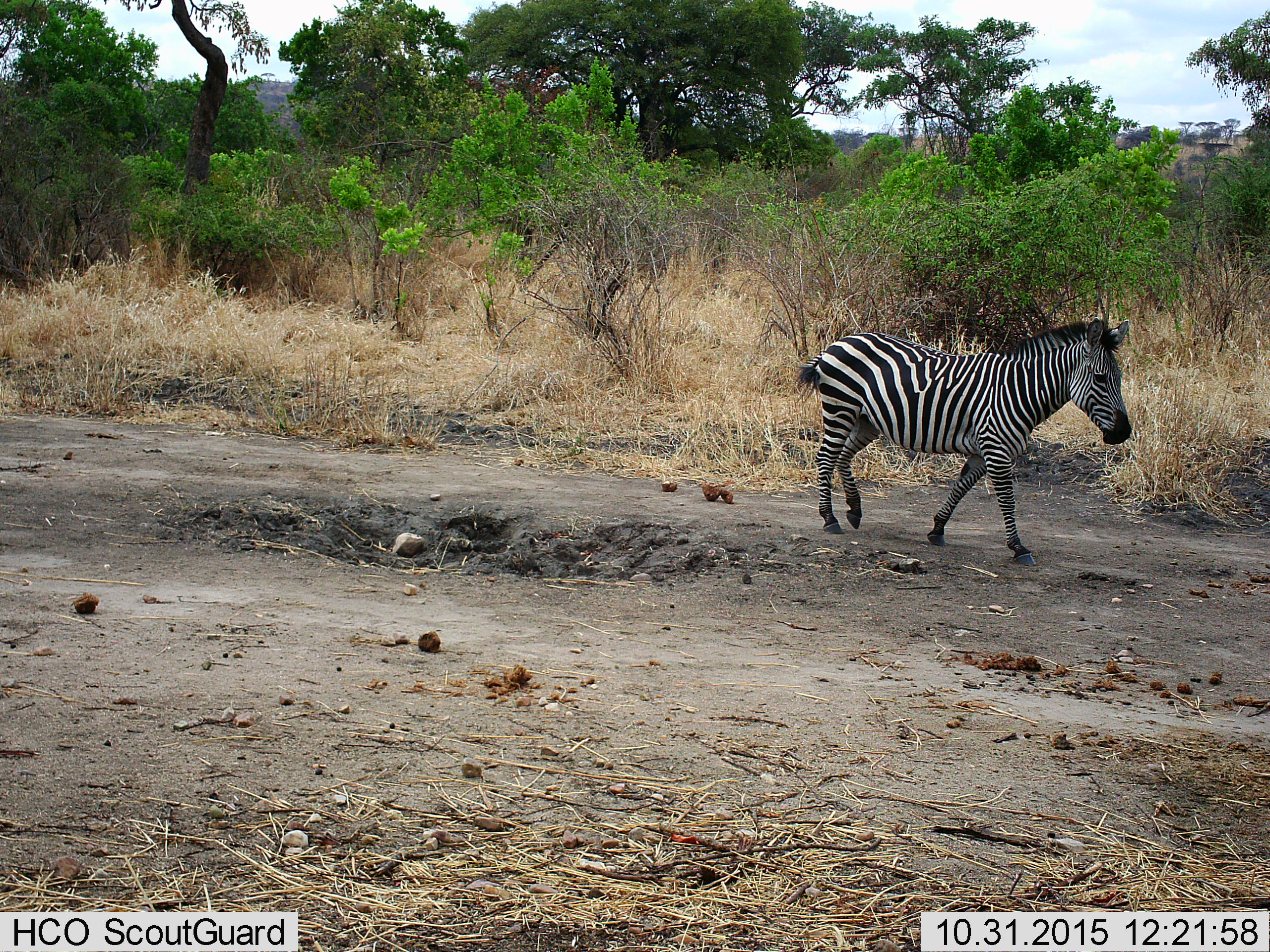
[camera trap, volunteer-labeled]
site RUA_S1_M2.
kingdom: Animalia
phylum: Chordata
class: Mammalia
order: Perissodactyla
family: Equidae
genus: Equus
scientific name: Equus quagga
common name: plains zebra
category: zebraplains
Zebraplains (plains zebra) (Equus quagga), count 1. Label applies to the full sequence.